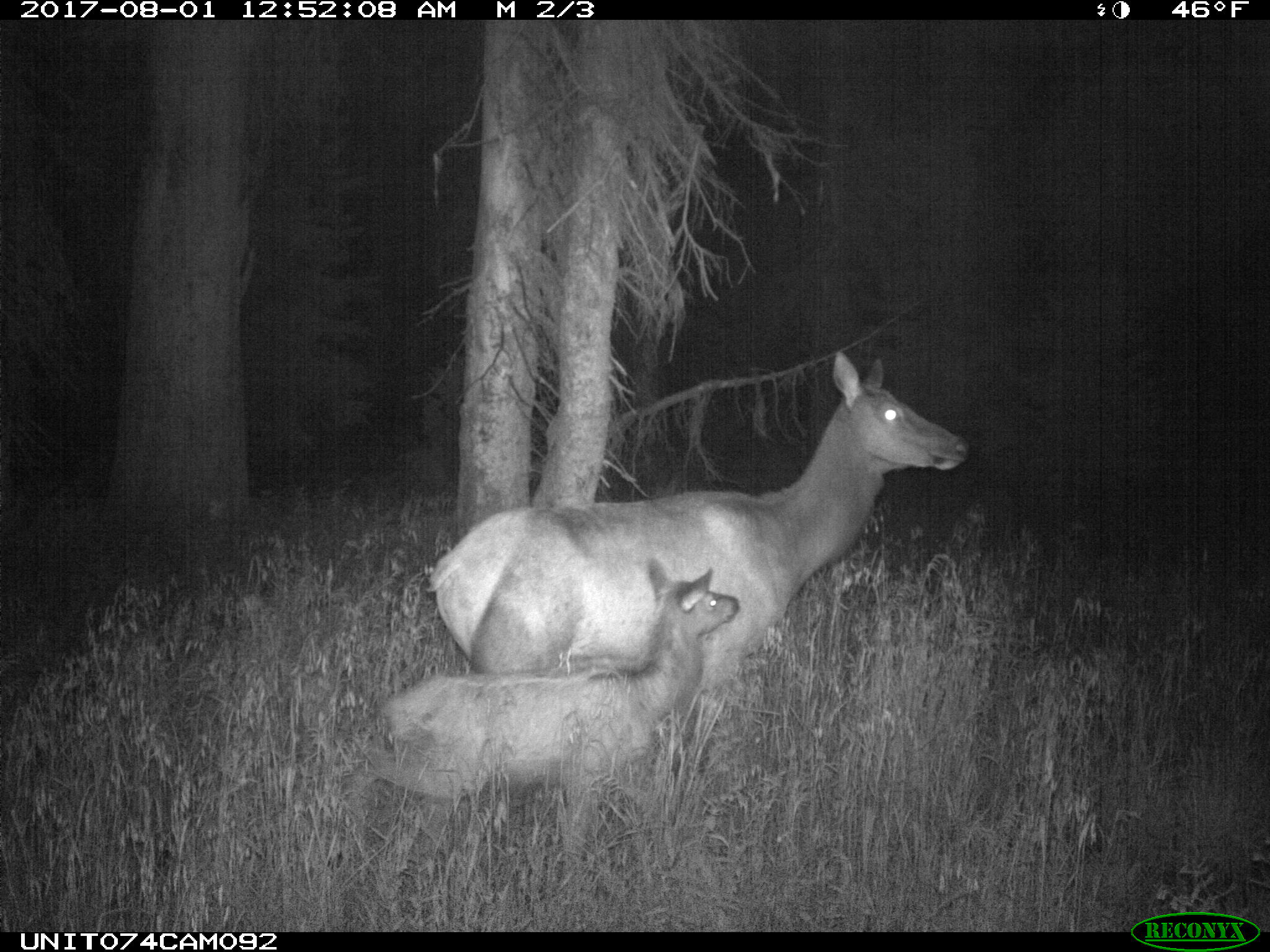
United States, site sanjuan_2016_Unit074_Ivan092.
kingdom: Animalia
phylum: Chordata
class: Mammalia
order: Artiodactyla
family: Cervidae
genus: Cervus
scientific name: Cervus elaphus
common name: red deer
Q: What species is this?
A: Cervus elaphus (red deer).